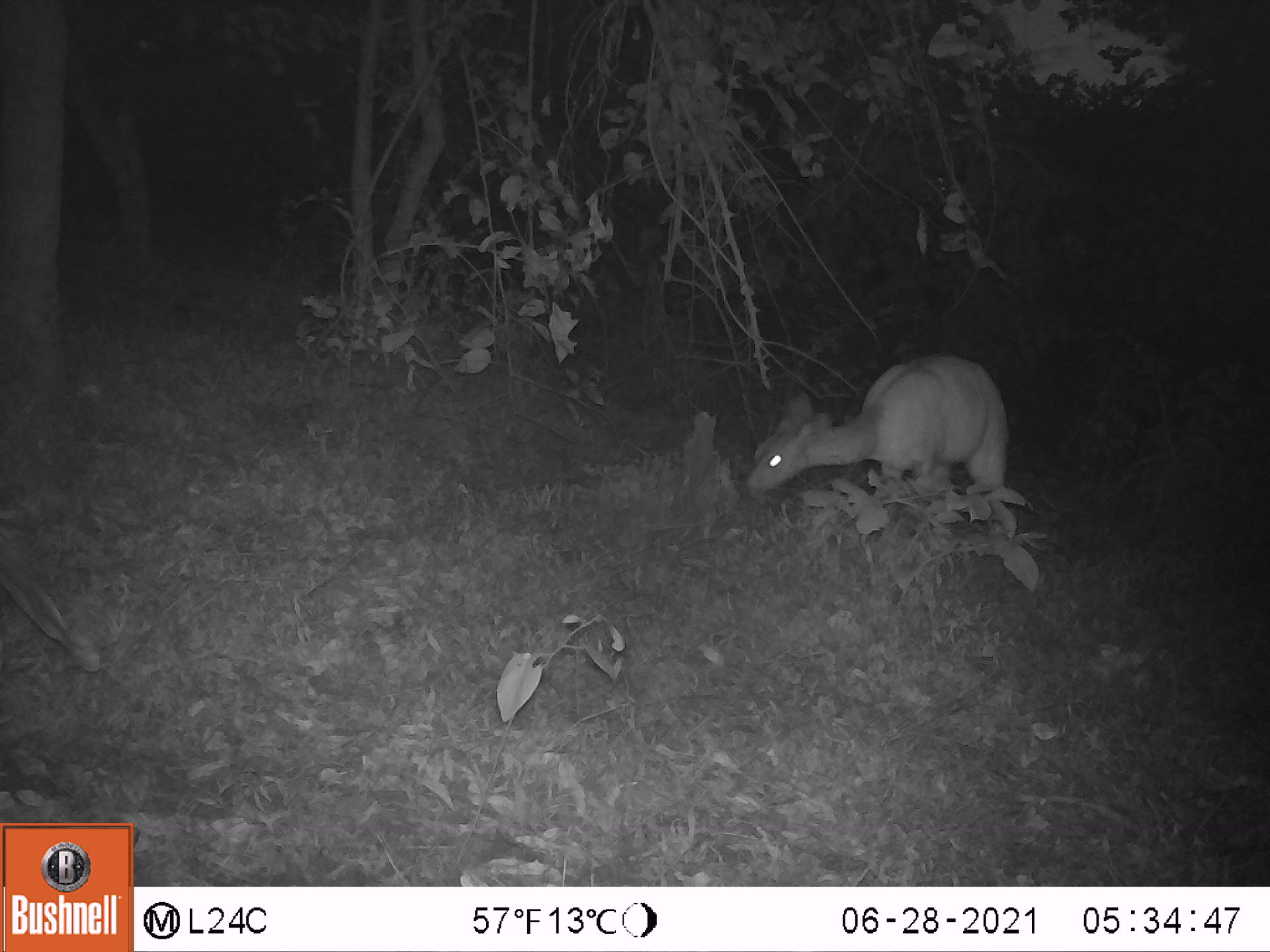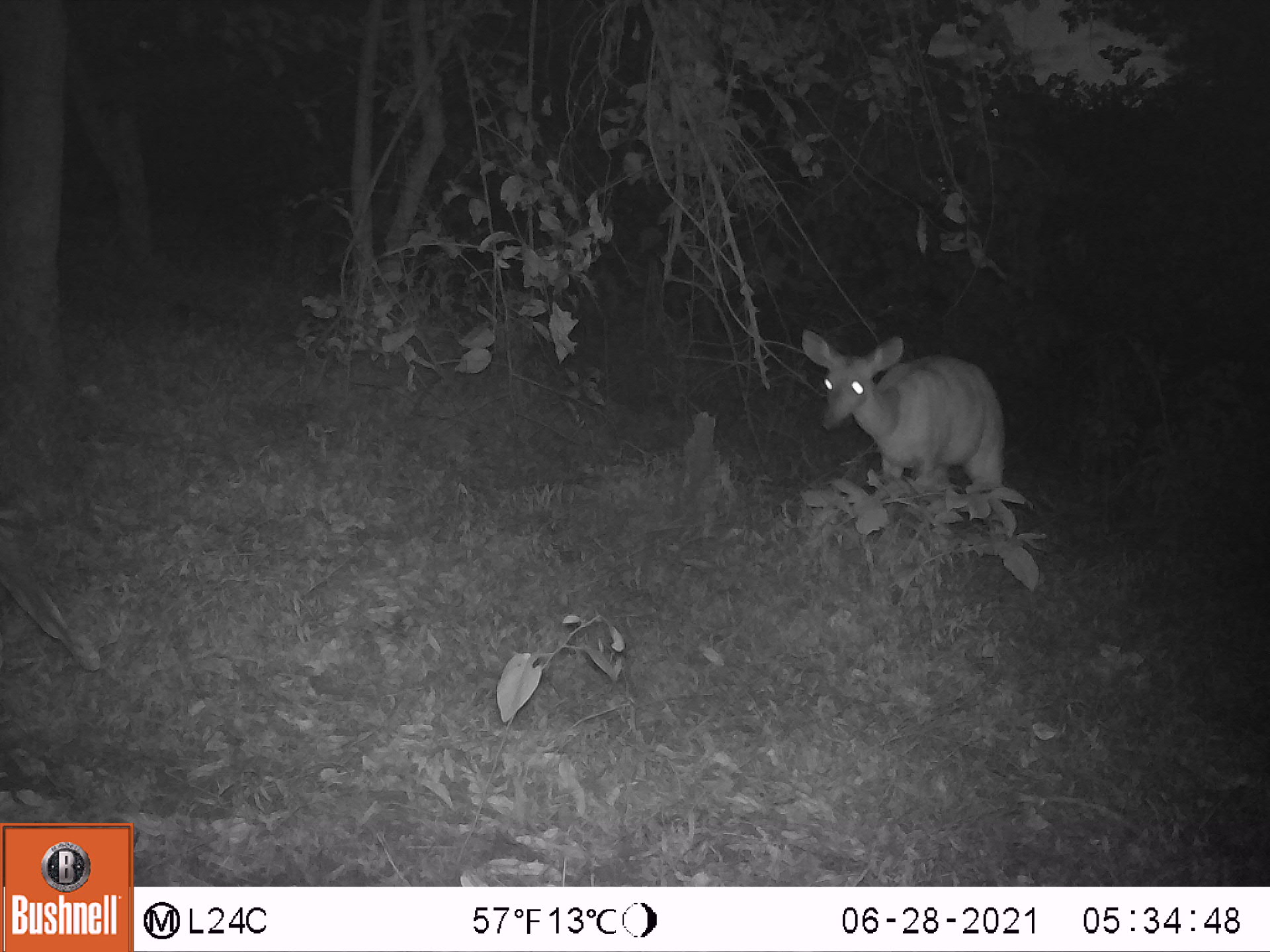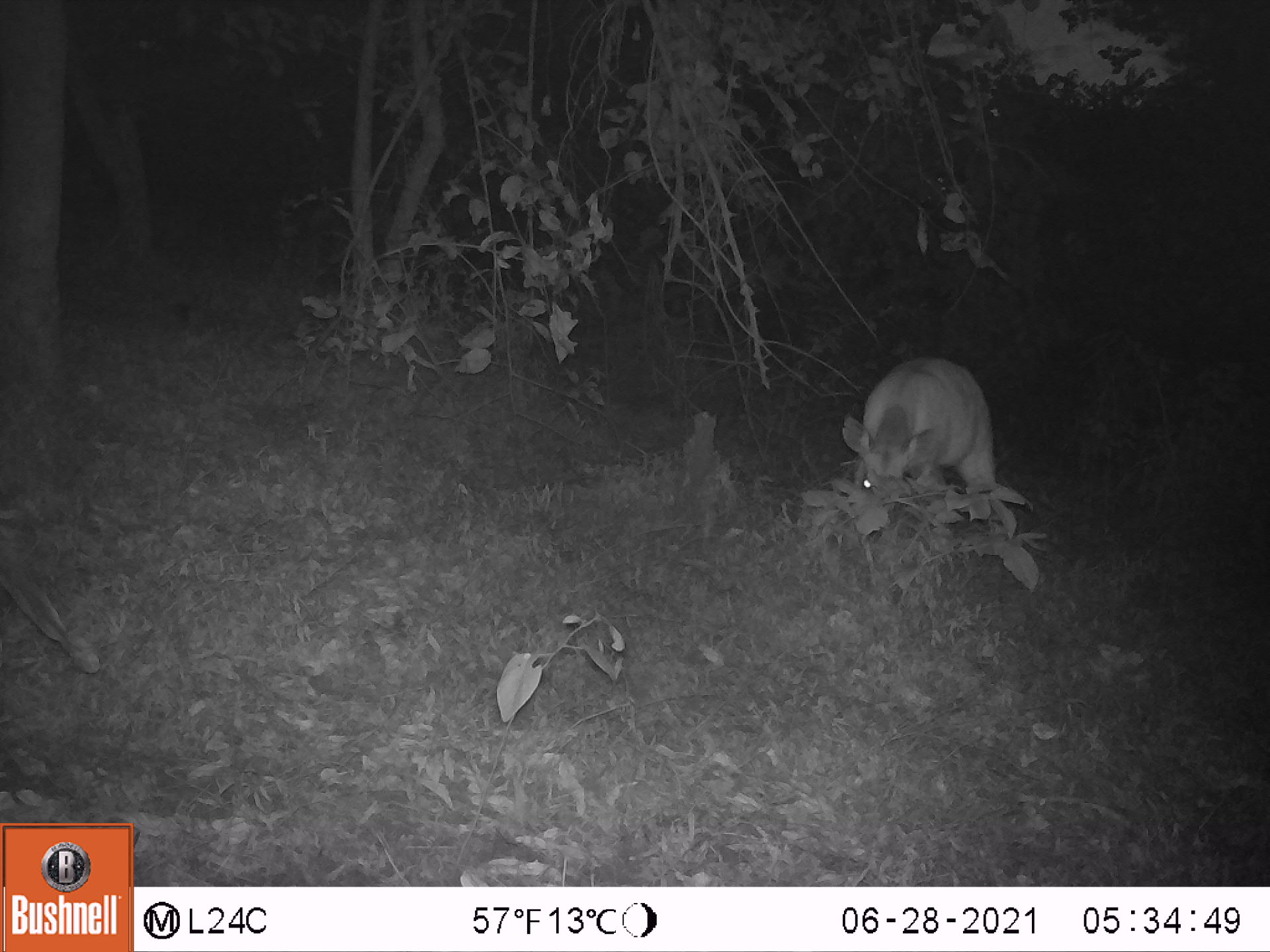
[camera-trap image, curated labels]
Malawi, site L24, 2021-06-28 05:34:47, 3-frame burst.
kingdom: Animalia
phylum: Chordata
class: Mammalia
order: Artiodactyla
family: Bovidae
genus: Tragelaphus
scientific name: Tragelaphus sylvaticus sylvaticus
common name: cape bushbuck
Cape bushbuck (Tragelaphus sylvaticus sylvaticus), count 1.